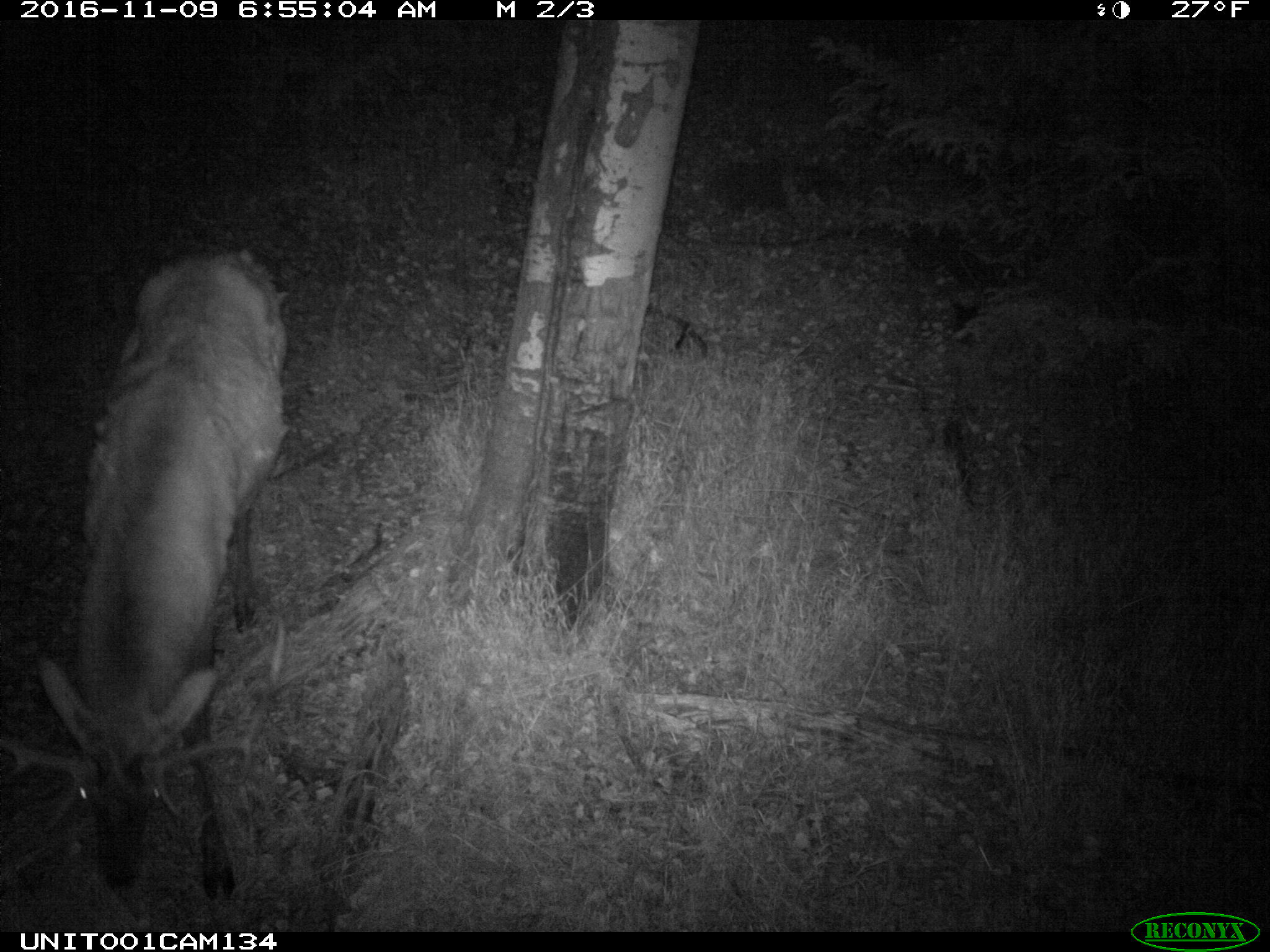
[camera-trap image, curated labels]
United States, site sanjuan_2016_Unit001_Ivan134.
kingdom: Animalia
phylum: Chordata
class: Mammalia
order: Artiodactyla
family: Cervidae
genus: Cervus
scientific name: Cervus elaphus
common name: red deer